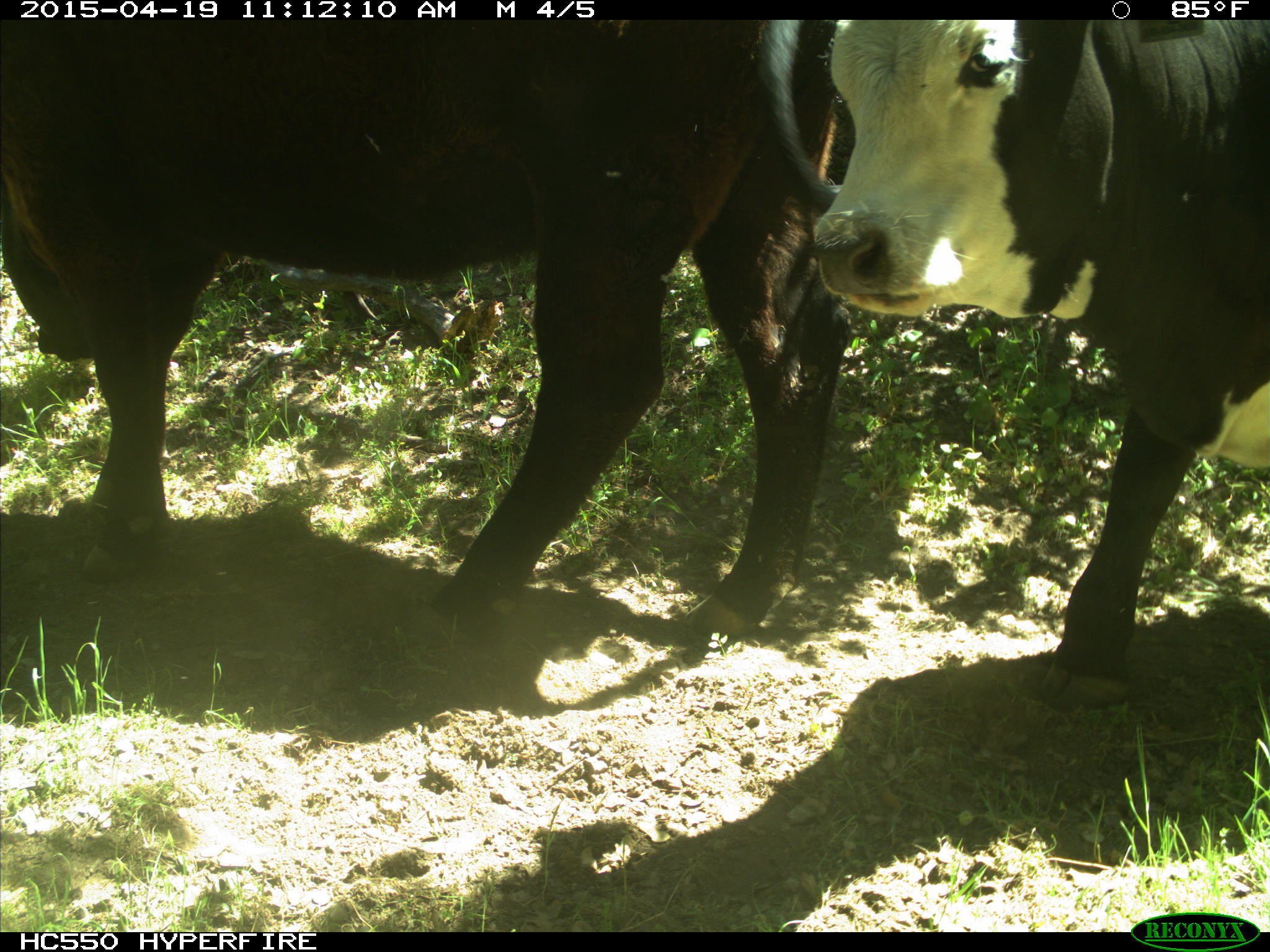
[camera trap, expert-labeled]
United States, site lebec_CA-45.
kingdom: Animalia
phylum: Chordata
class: Mammalia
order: Artiodactyla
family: Bovidae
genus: Bos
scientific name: Bos taurus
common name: domestic cow